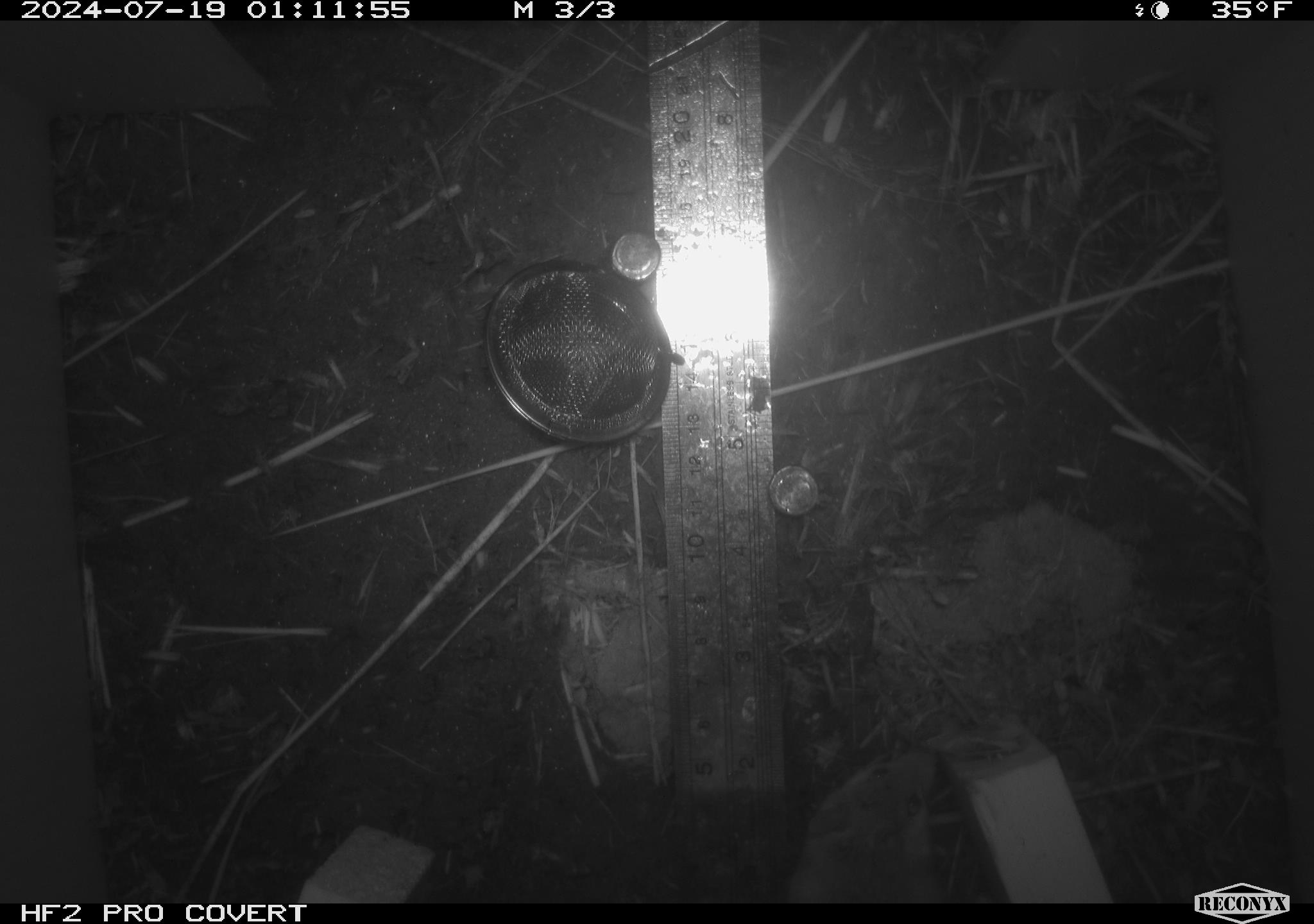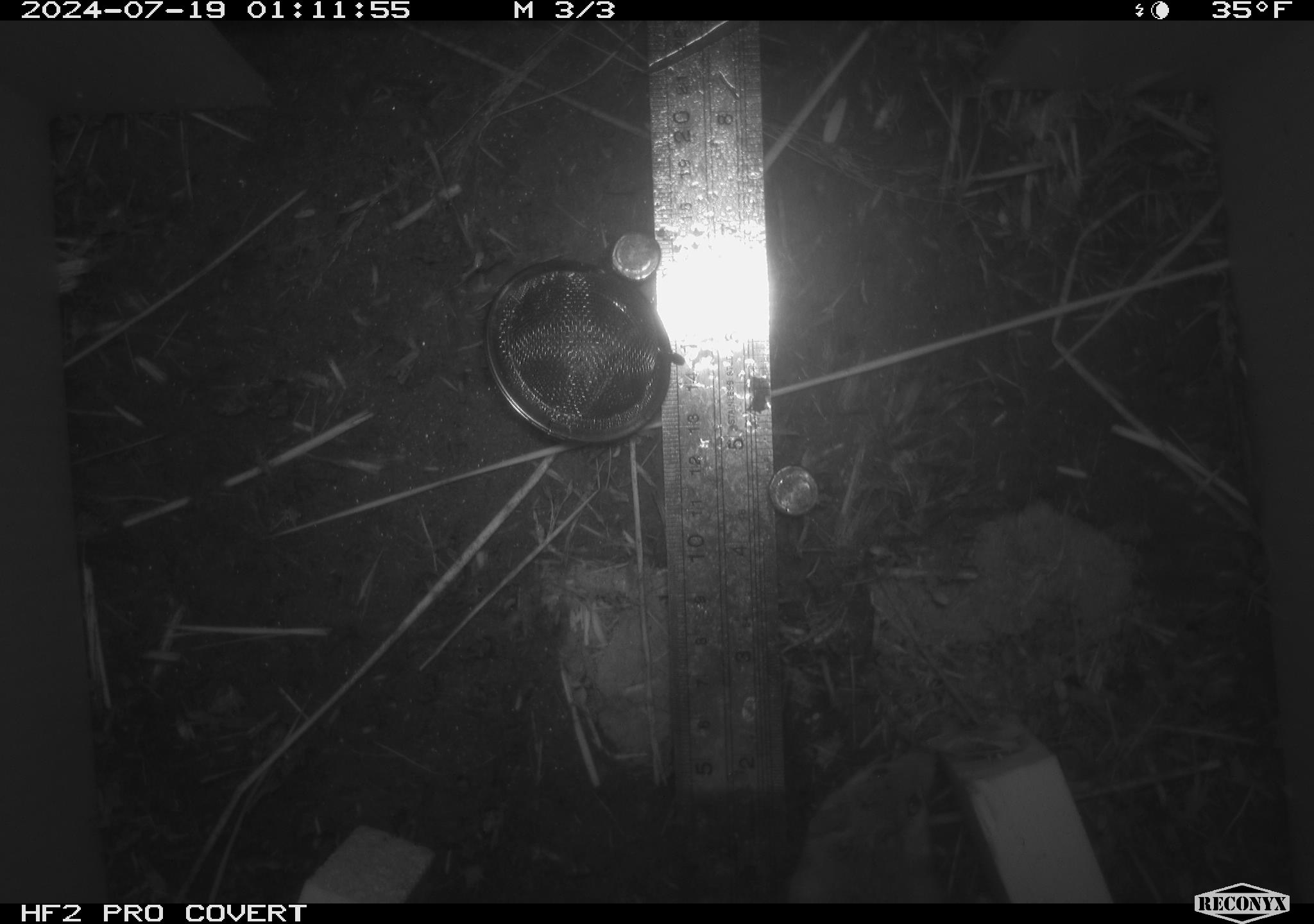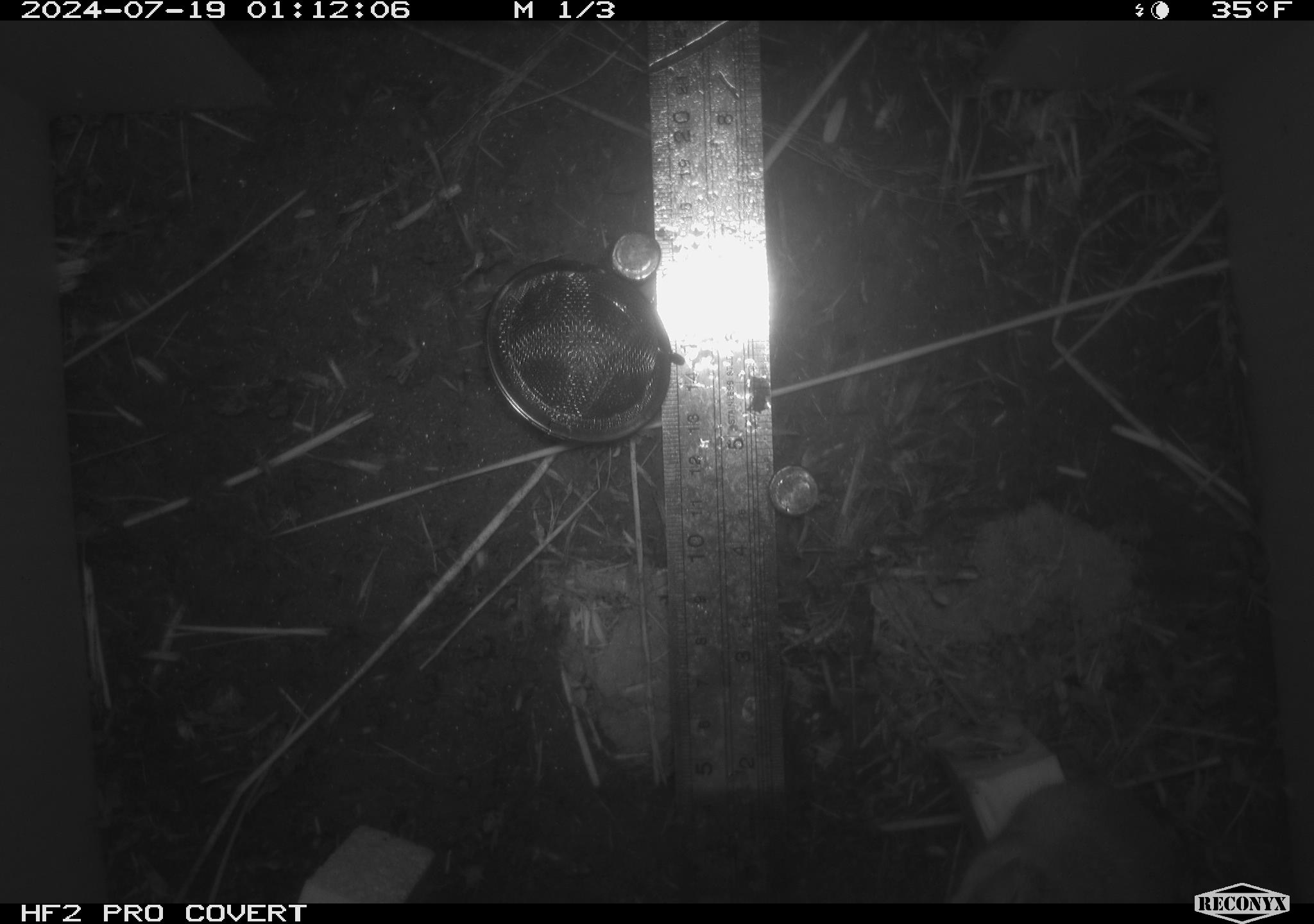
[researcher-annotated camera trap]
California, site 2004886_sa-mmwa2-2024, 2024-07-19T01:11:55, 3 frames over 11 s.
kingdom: Animalia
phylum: Chordata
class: Mammalia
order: Rodentia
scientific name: Rodentia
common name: mouse species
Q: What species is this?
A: Mouse species (Rodentia).